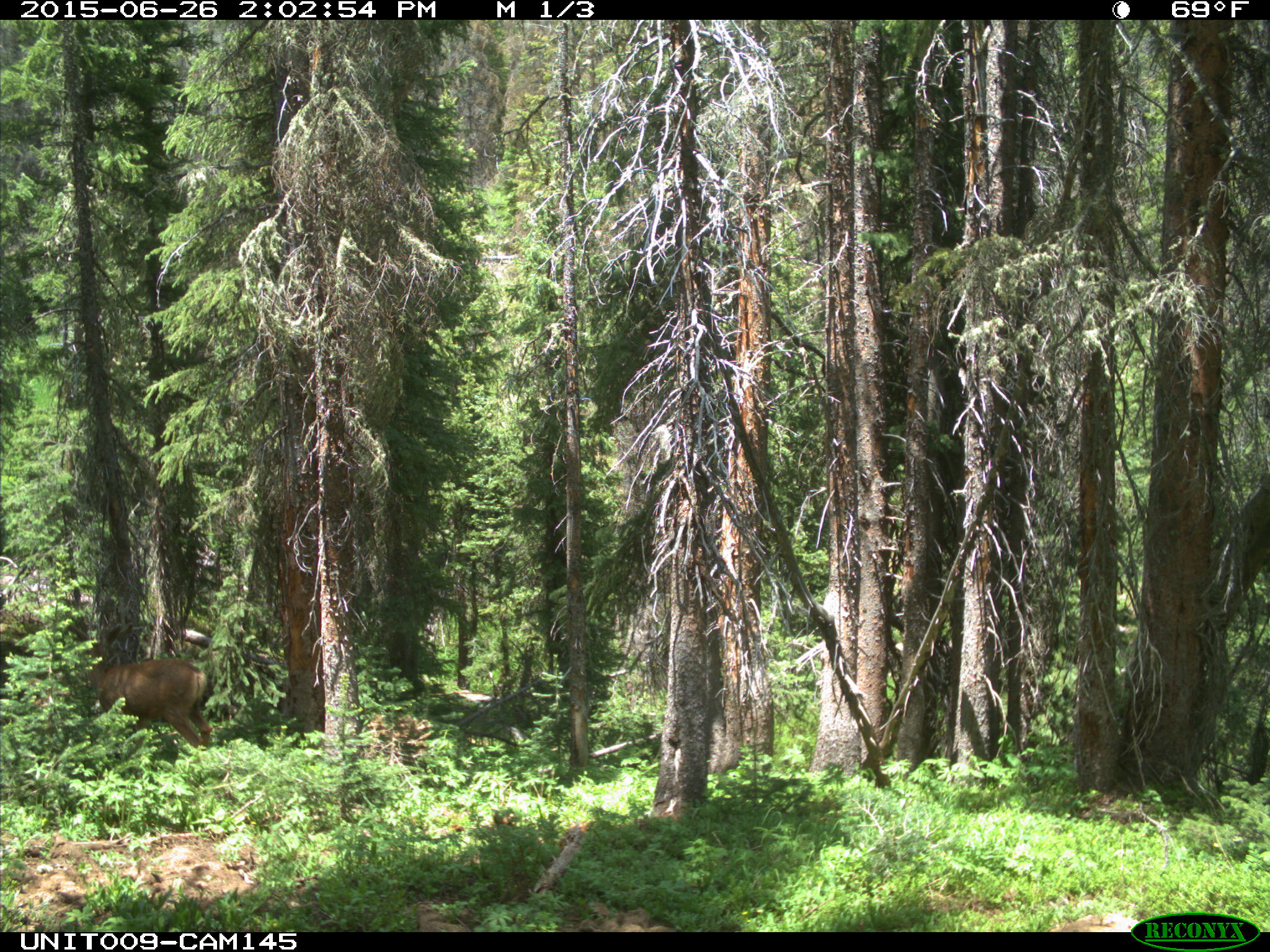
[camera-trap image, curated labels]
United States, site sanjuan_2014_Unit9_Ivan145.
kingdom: Animalia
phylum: Chordata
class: Mammalia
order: Artiodactyla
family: Cervidae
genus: Odocoileus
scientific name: Odocoileus hemionus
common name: mule deer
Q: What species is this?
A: Odocoileus hemionus (mule deer).